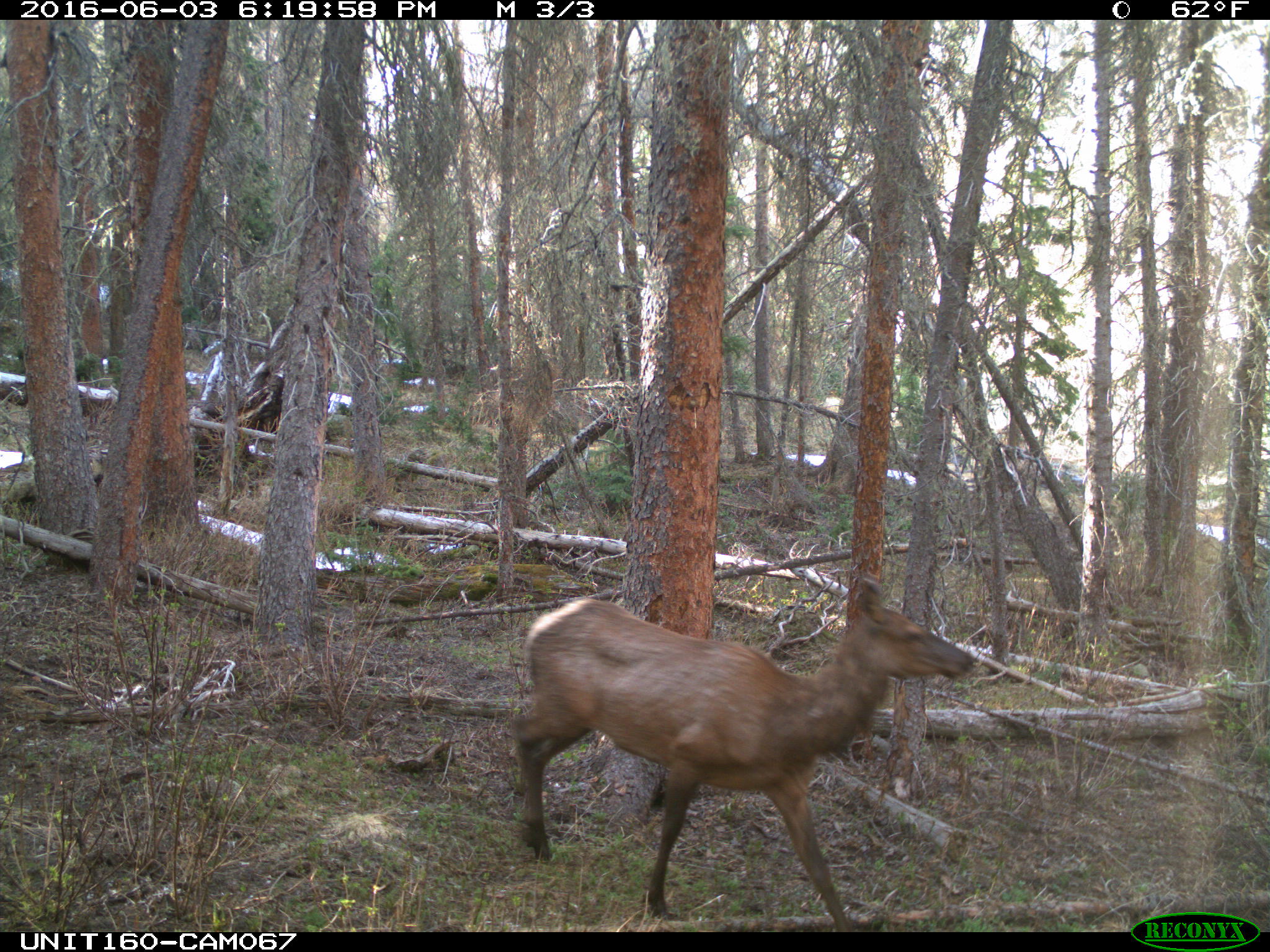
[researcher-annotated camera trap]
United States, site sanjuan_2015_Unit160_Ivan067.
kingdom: Animalia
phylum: Chordata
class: Mammalia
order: Artiodactyla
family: Cervidae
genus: Cervus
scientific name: Cervus elaphus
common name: red deer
Cervus elaphus (red deer).